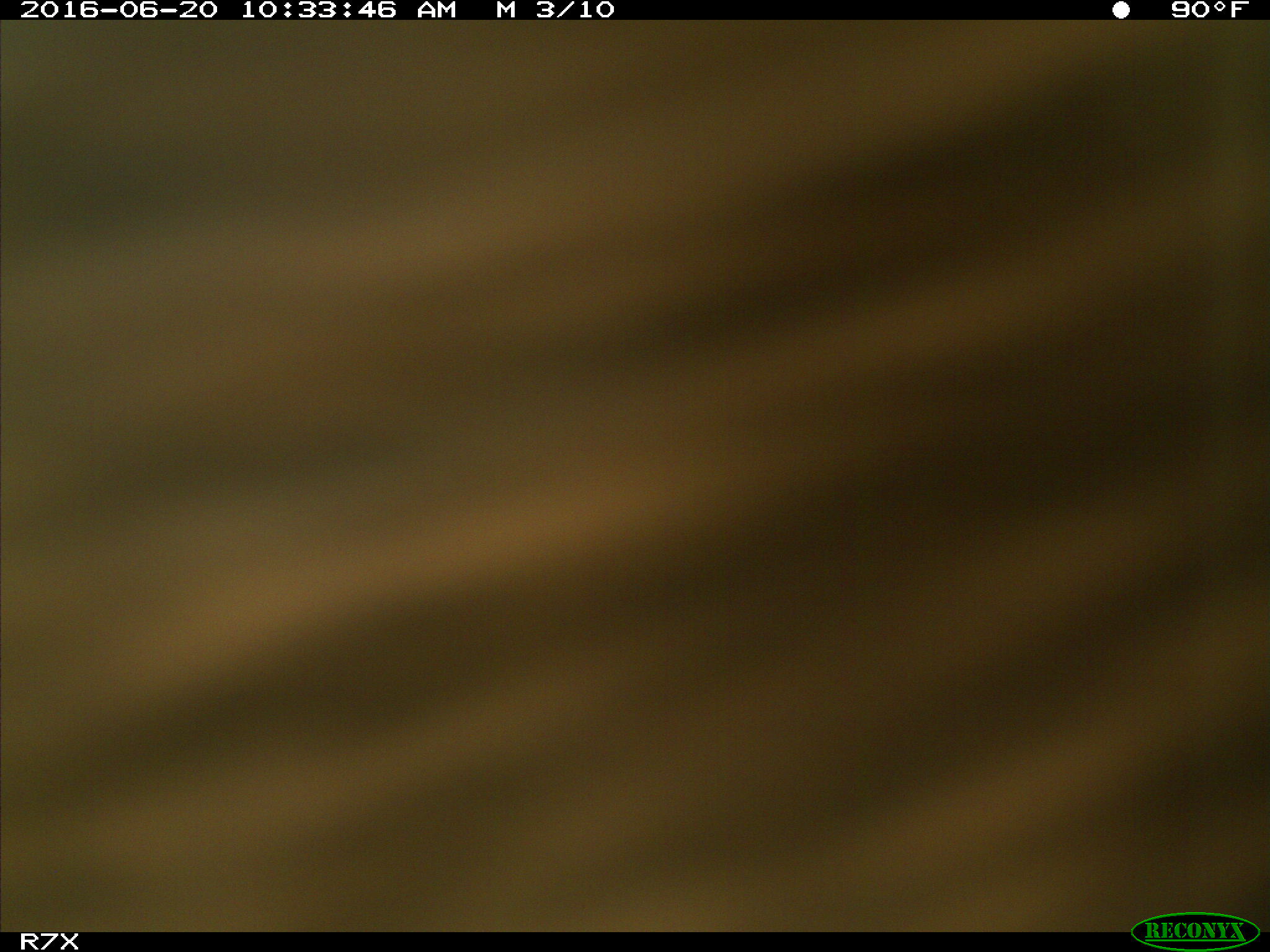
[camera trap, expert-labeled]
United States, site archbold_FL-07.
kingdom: Animalia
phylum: Chordata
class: Mammalia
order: Artiodactyla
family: Bovidae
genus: Bos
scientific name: Bos taurus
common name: domestic cow